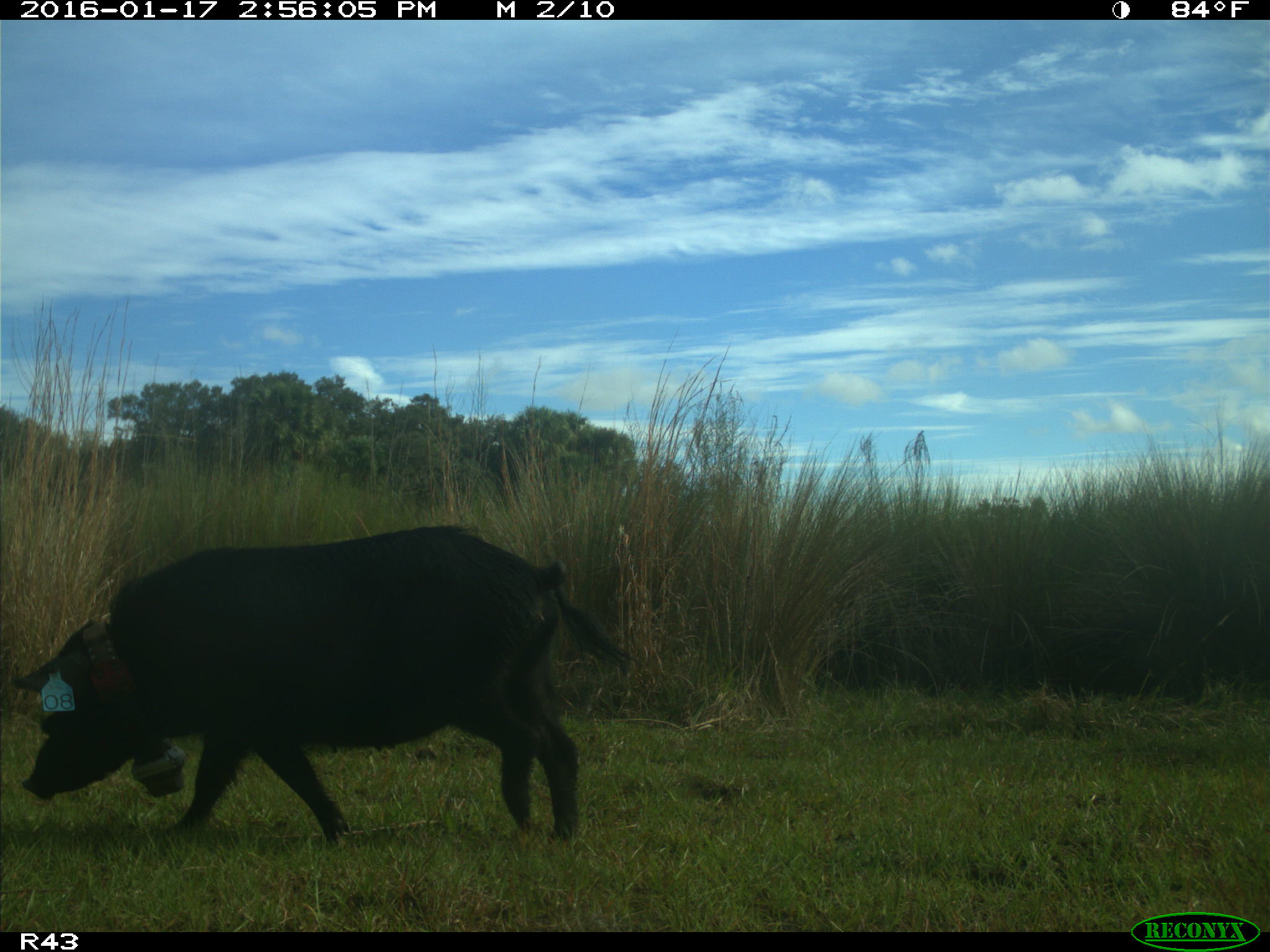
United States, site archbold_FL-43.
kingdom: Animalia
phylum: Chordata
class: Mammalia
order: Artiodactyla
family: Suidae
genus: Sus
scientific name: Sus scrofa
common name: wild boar